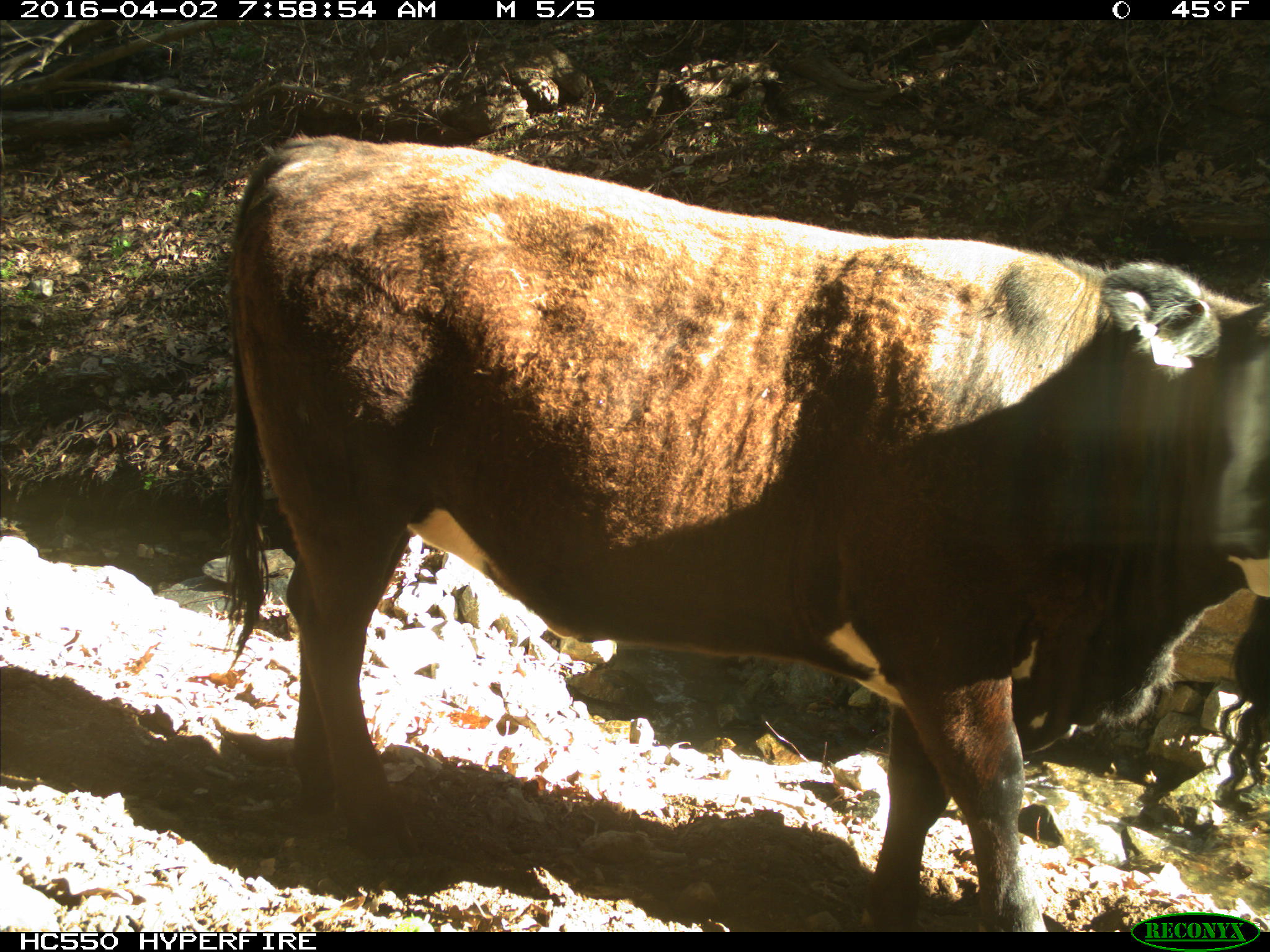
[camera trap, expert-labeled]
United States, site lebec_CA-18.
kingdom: Animalia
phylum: Chordata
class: Mammalia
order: Artiodactyla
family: Bovidae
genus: Bos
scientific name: Bos taurus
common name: domestic cow